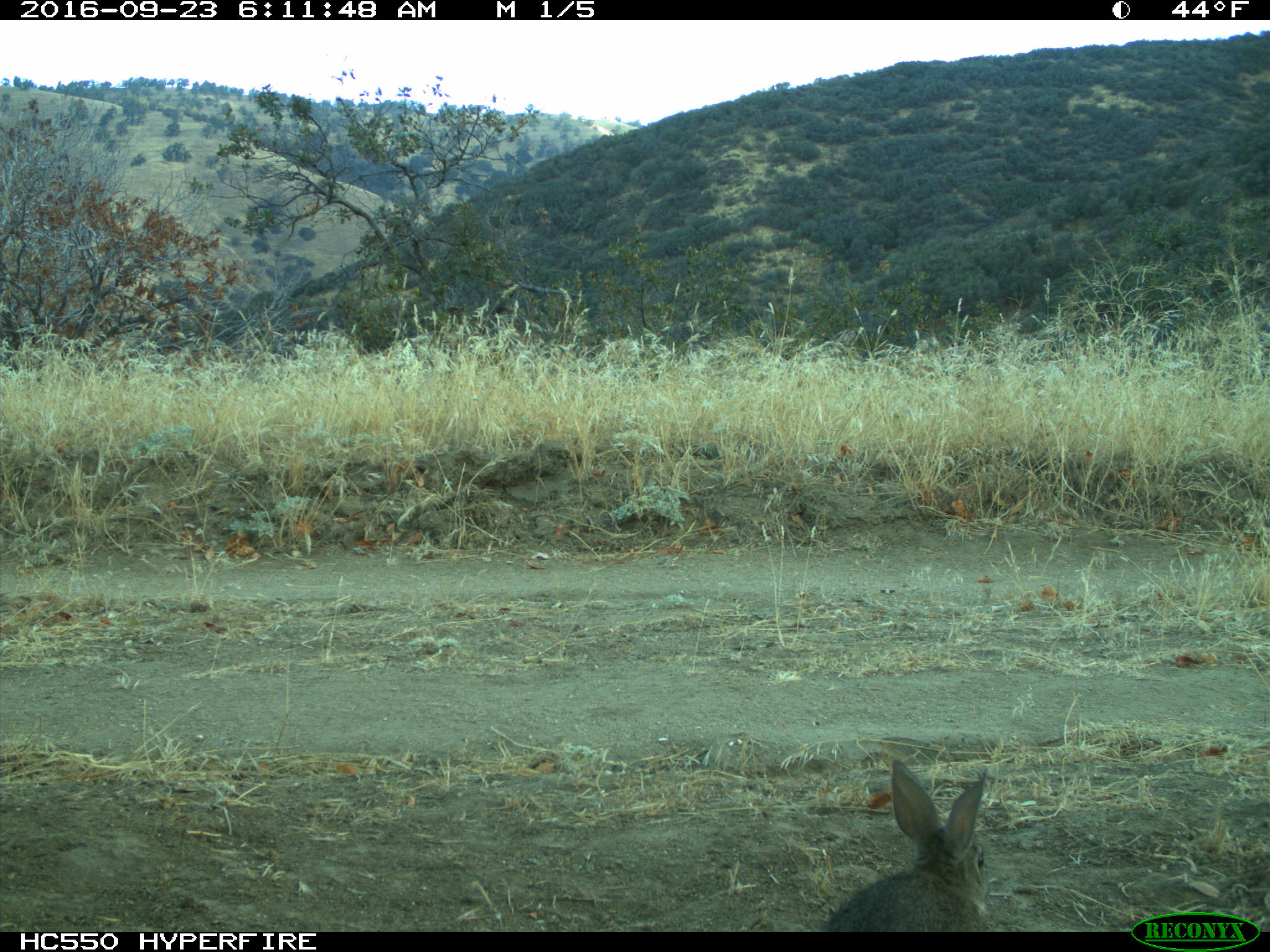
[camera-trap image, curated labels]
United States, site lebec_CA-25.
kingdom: Animalia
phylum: Chordata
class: Mammalia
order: Lagomorpha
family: Leporidae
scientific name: Leporidae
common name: rabbits and hares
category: unidentified rabbit